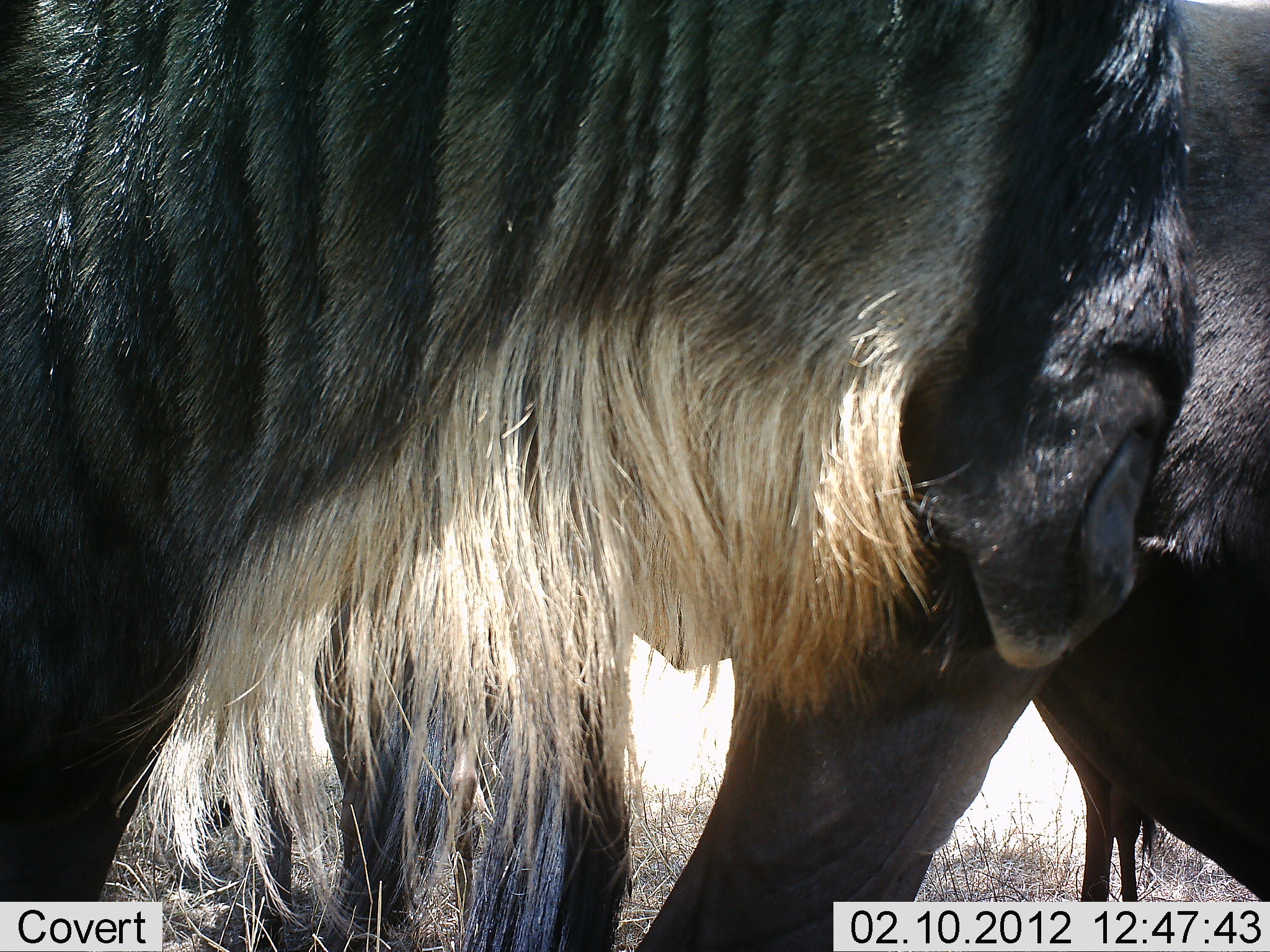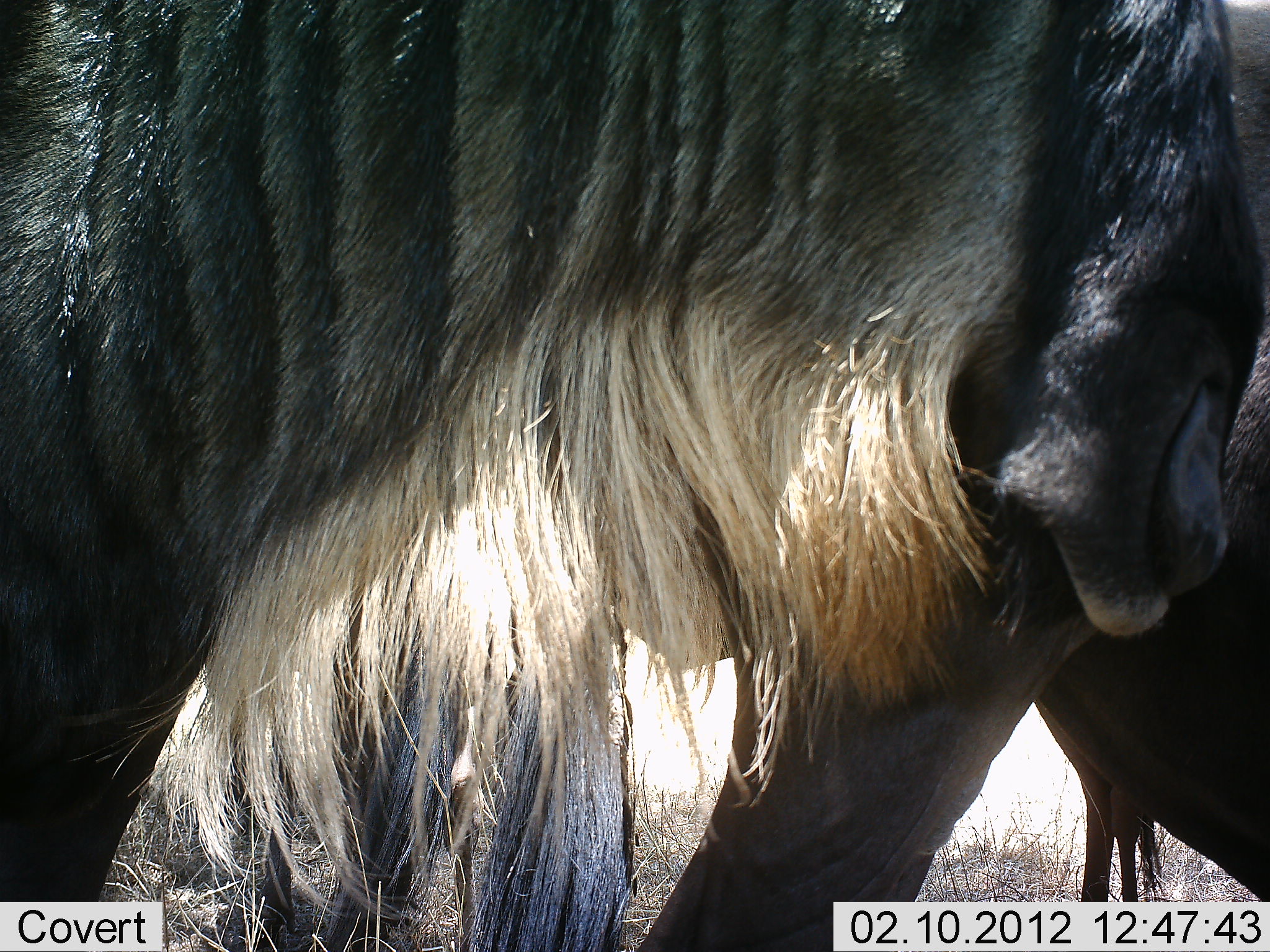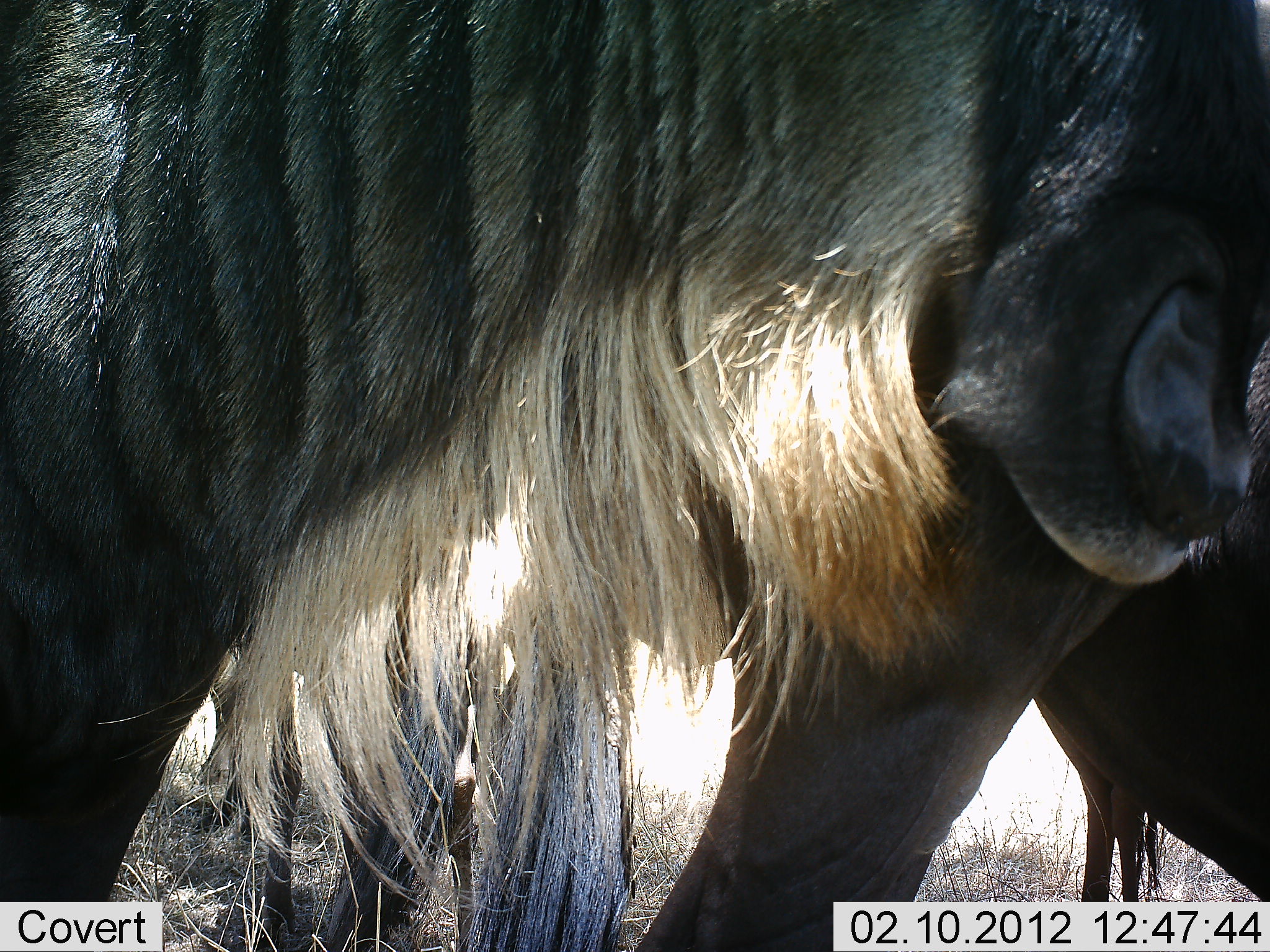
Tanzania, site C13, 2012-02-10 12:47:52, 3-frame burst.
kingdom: Animalia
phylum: Chordata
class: Mammalia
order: Artiodactyla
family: Bovidae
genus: Connochaetes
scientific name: Connochaetes taurinus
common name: blue wildebeest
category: wildebeest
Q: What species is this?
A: Wildebeest (blue wildebeest) (Connochaetes taurinus).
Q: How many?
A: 2.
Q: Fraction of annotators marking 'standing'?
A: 87%.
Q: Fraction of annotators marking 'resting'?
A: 13%.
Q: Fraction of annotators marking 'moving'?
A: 0%.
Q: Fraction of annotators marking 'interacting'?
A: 13%.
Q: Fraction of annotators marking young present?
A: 4%.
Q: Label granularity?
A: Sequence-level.